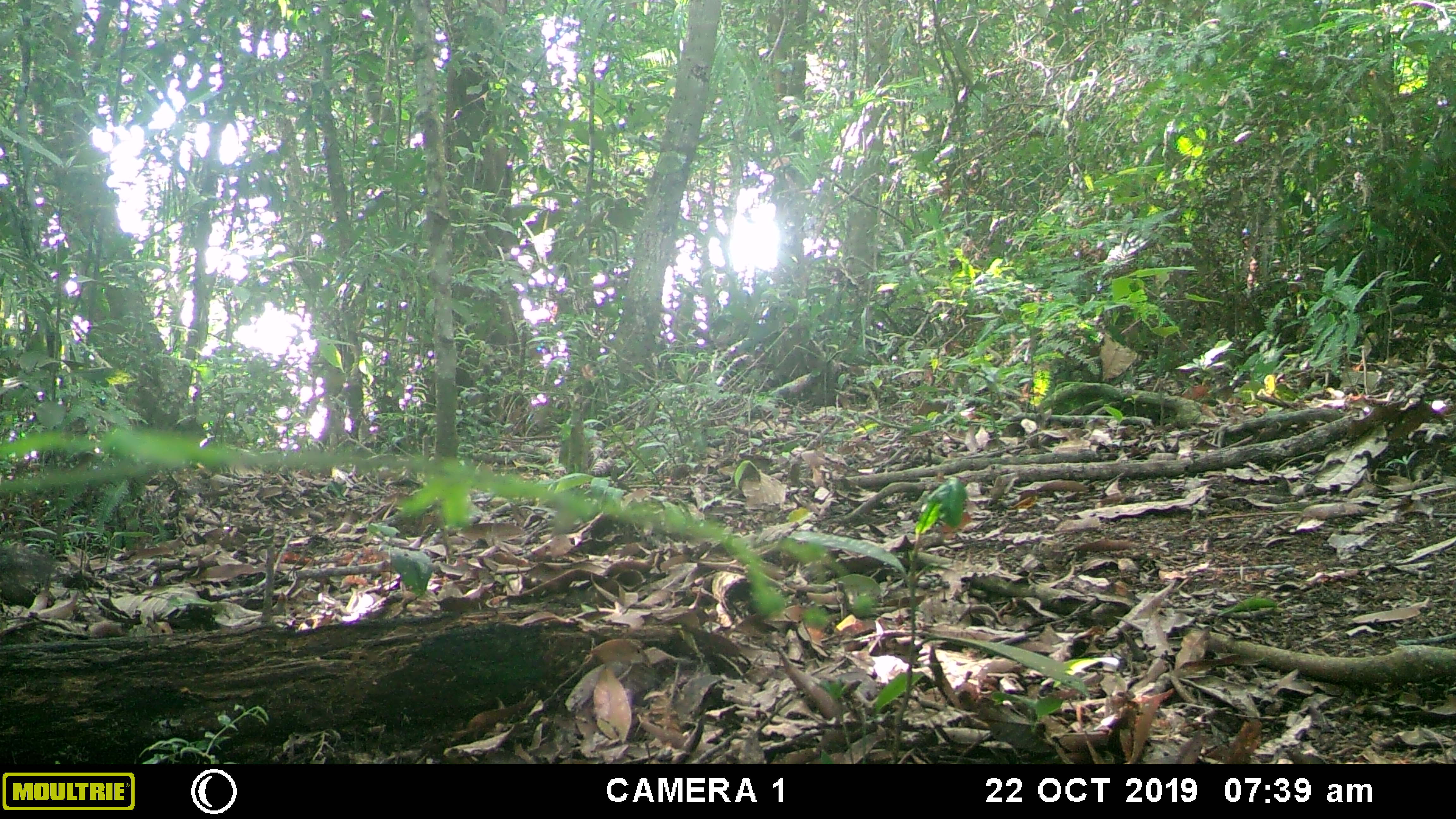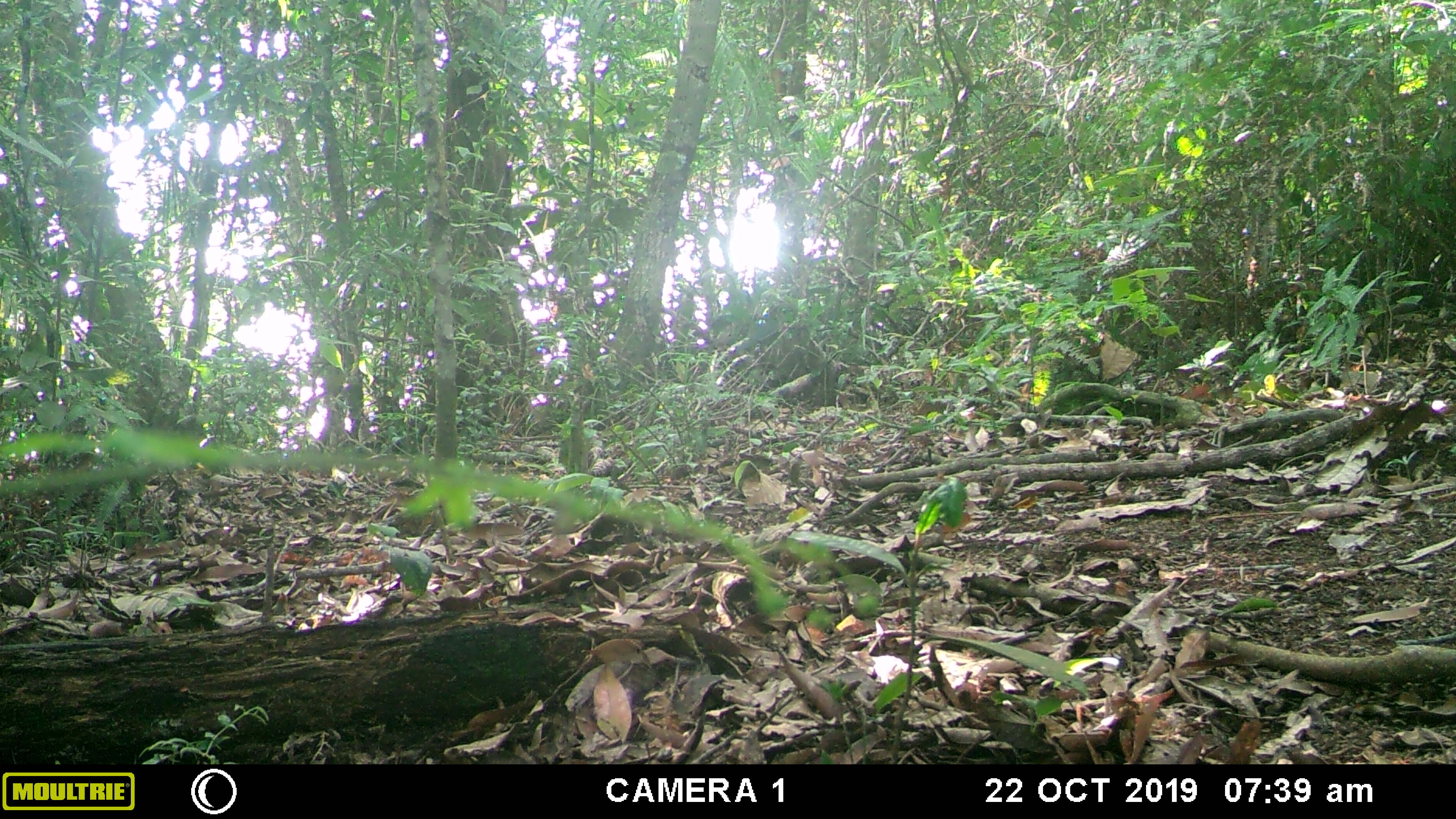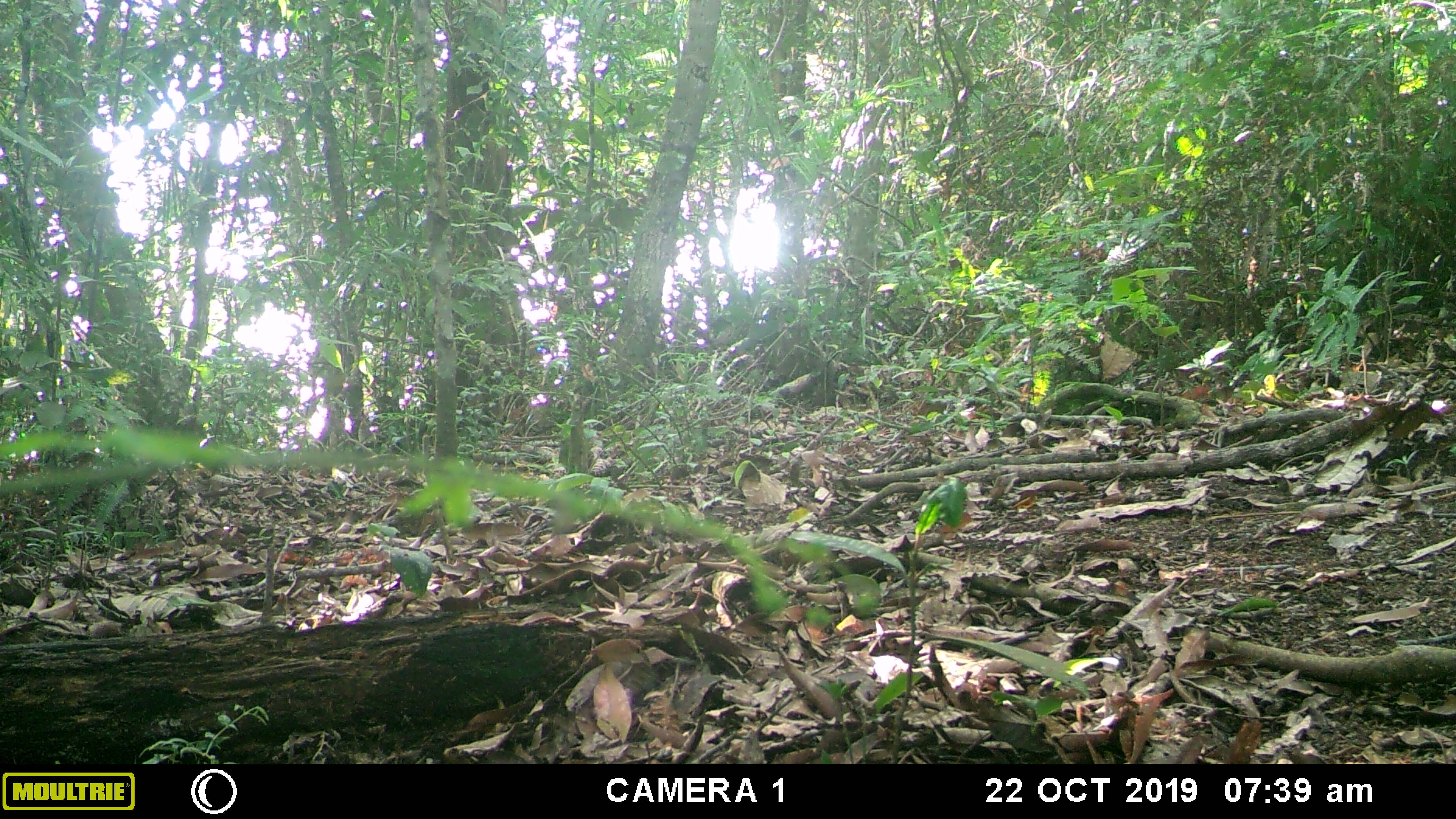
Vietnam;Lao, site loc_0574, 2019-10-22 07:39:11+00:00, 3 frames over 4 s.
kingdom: Animalia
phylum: Chordata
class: Mammalia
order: Rodentia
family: Sciuridae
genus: Dremomys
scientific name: Dremomys rufigenis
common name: red-cheeked squirrel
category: red cheeked squirrel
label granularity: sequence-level